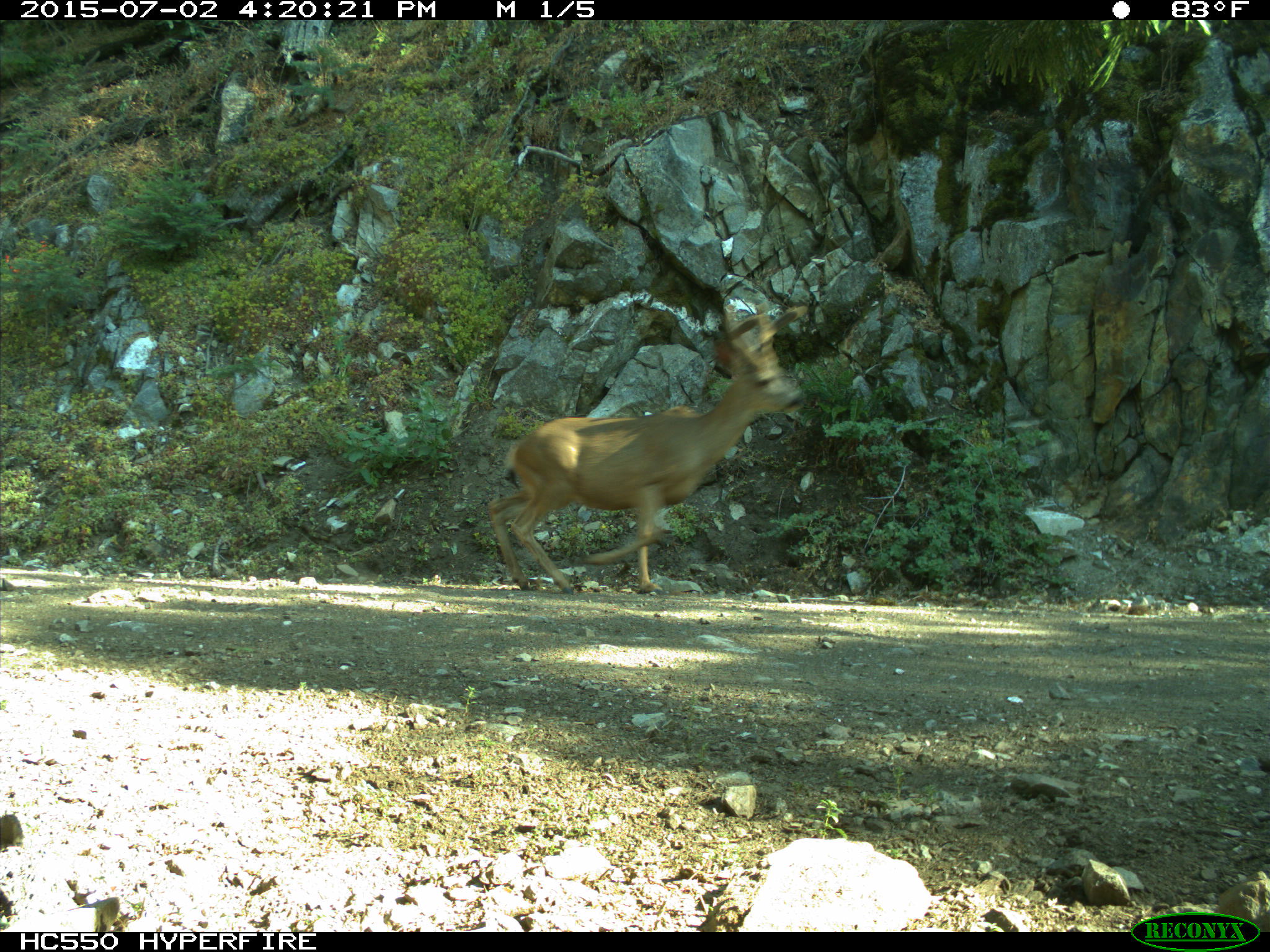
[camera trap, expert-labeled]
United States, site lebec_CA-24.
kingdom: Animalia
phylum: Chordata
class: Mammalia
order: Artiodactyla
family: Cervidae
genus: Odocoileus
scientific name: Odocoileus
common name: deer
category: unidentified deer